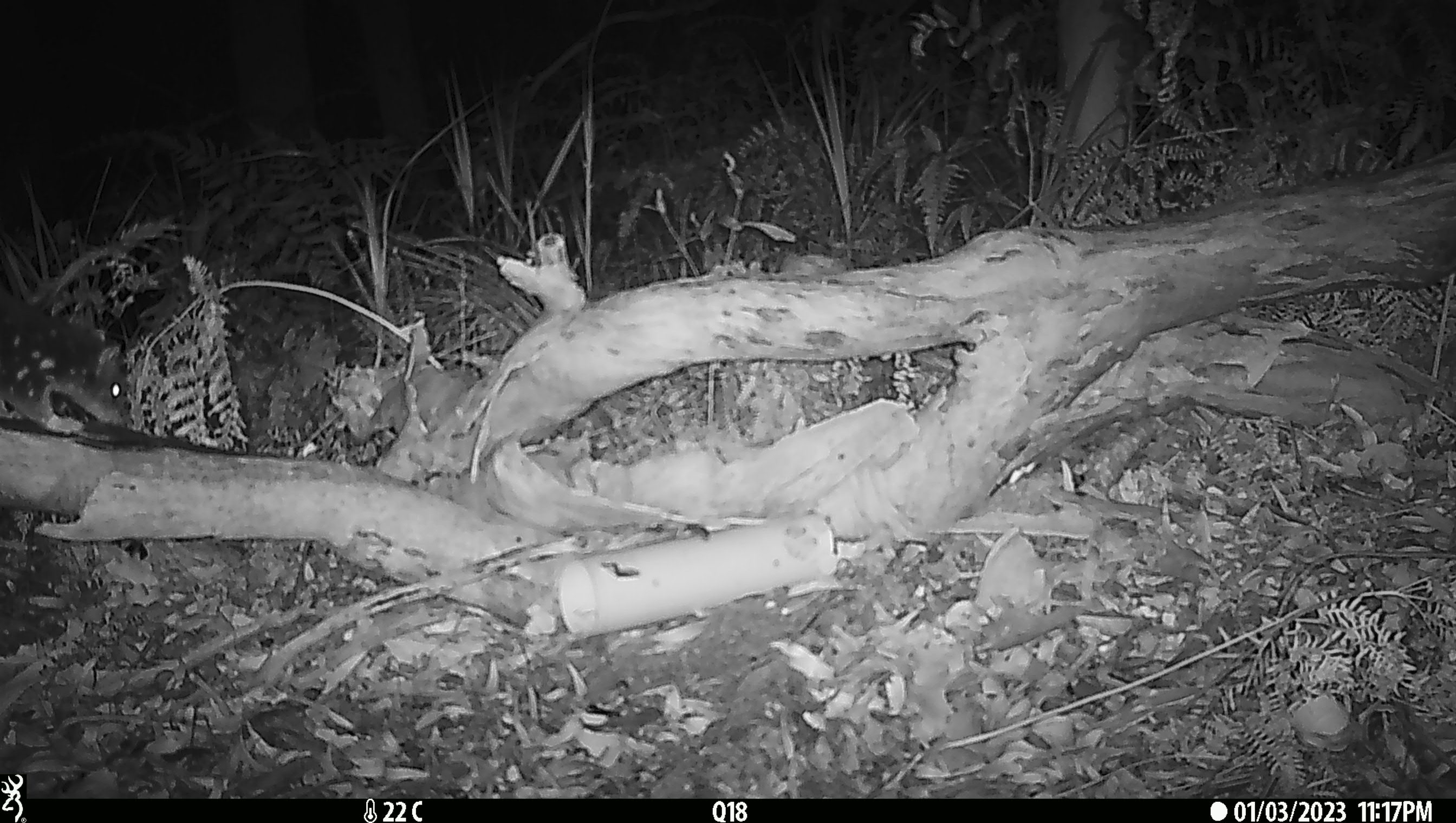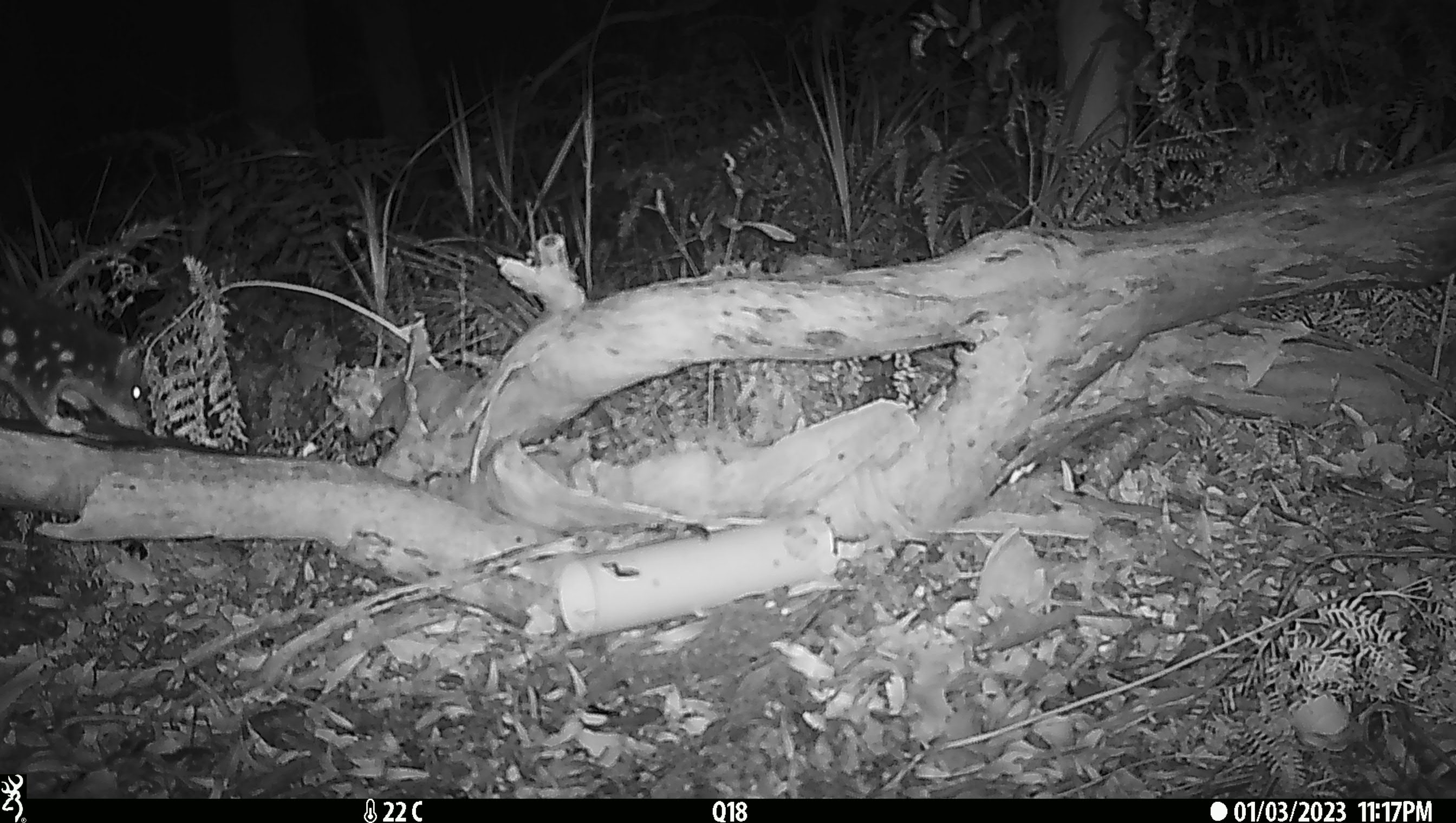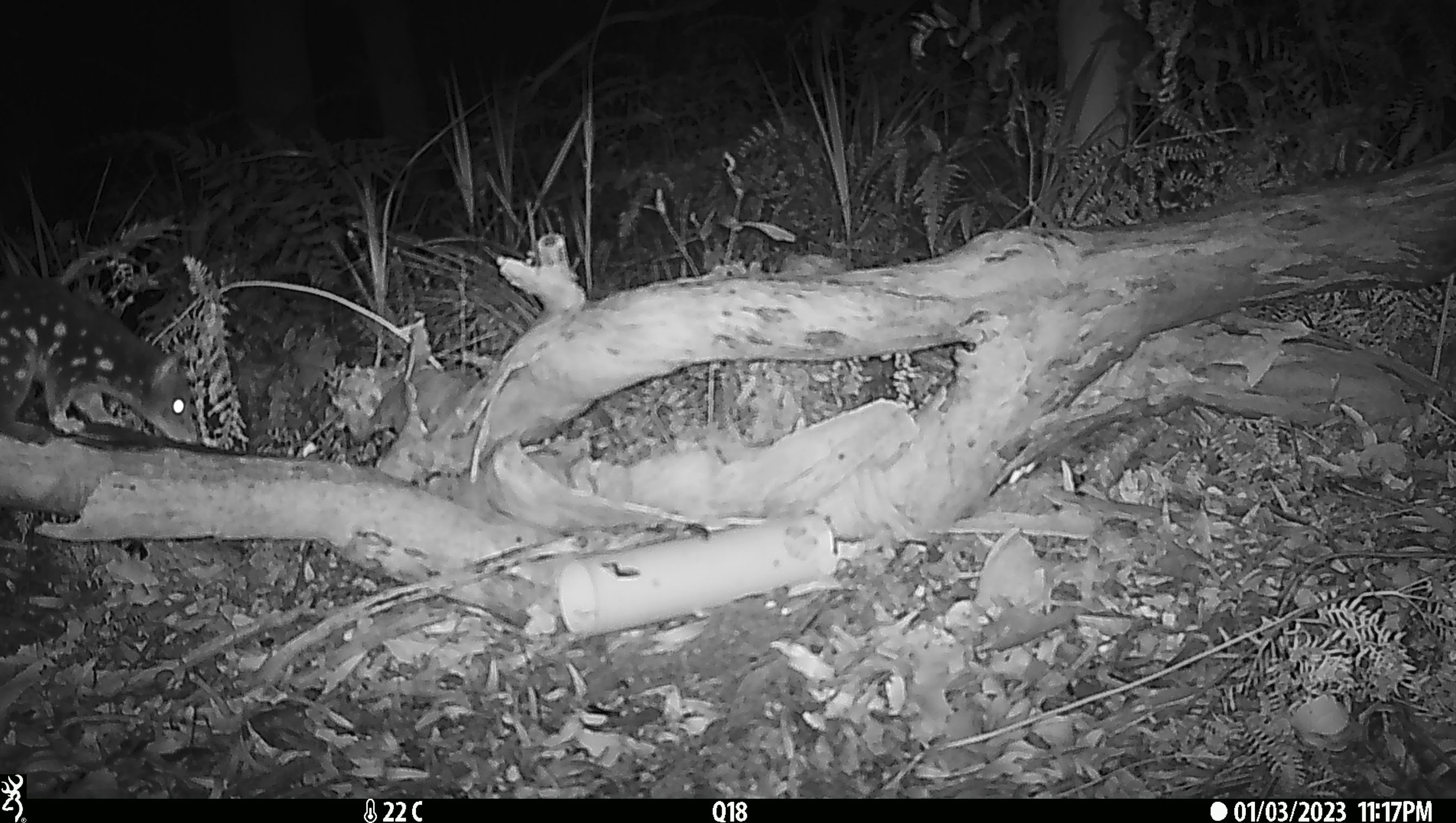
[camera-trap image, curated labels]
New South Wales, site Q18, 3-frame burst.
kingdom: Animalia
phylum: Chordata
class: Mammalia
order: Dasyuromorphia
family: Dasyuridae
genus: Dasyurus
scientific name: Dasyurus maculatus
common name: spotted-tailed quoll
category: quoll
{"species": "quoll (spotted-tailed quoll) (Dasyurus maculatus)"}